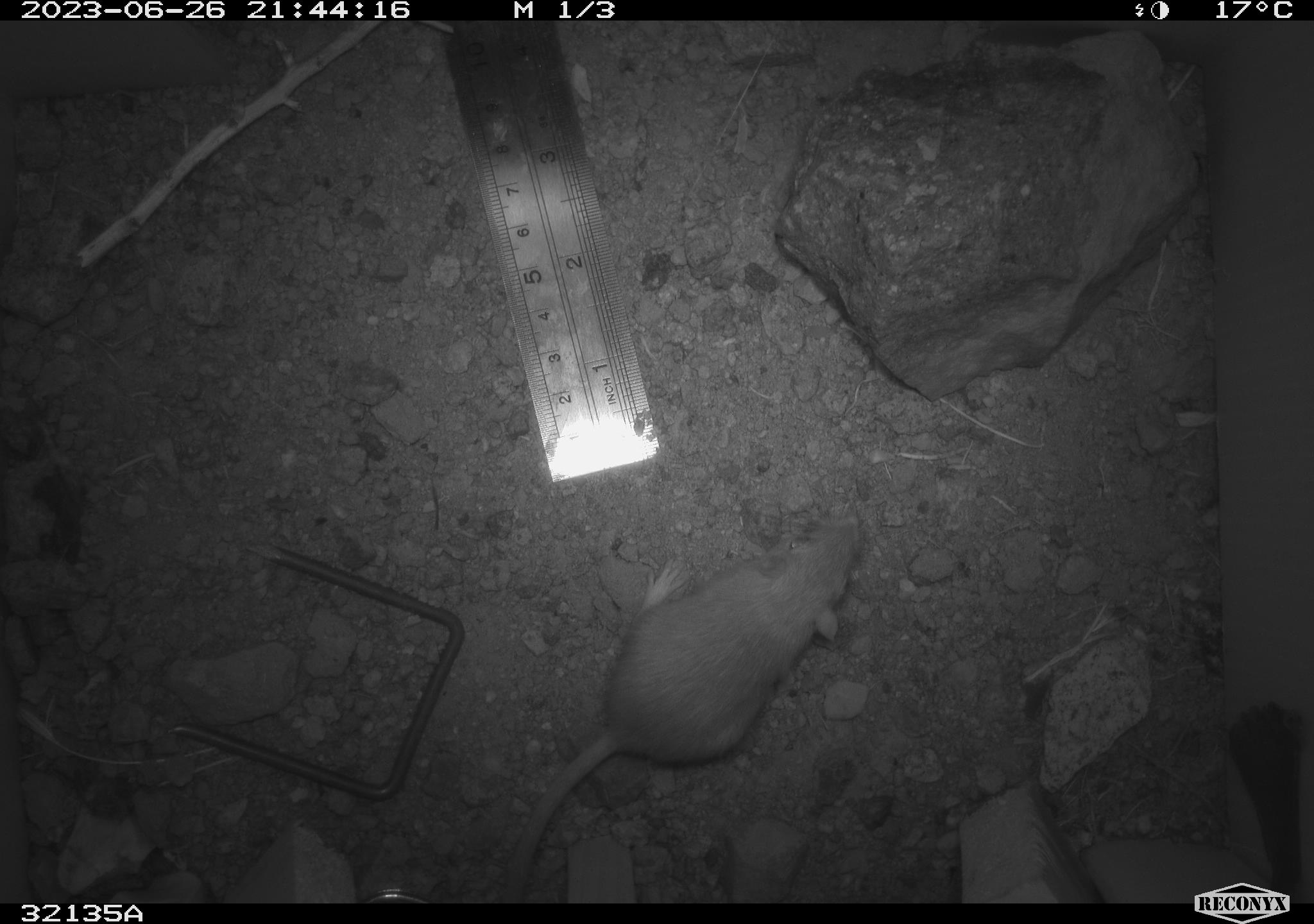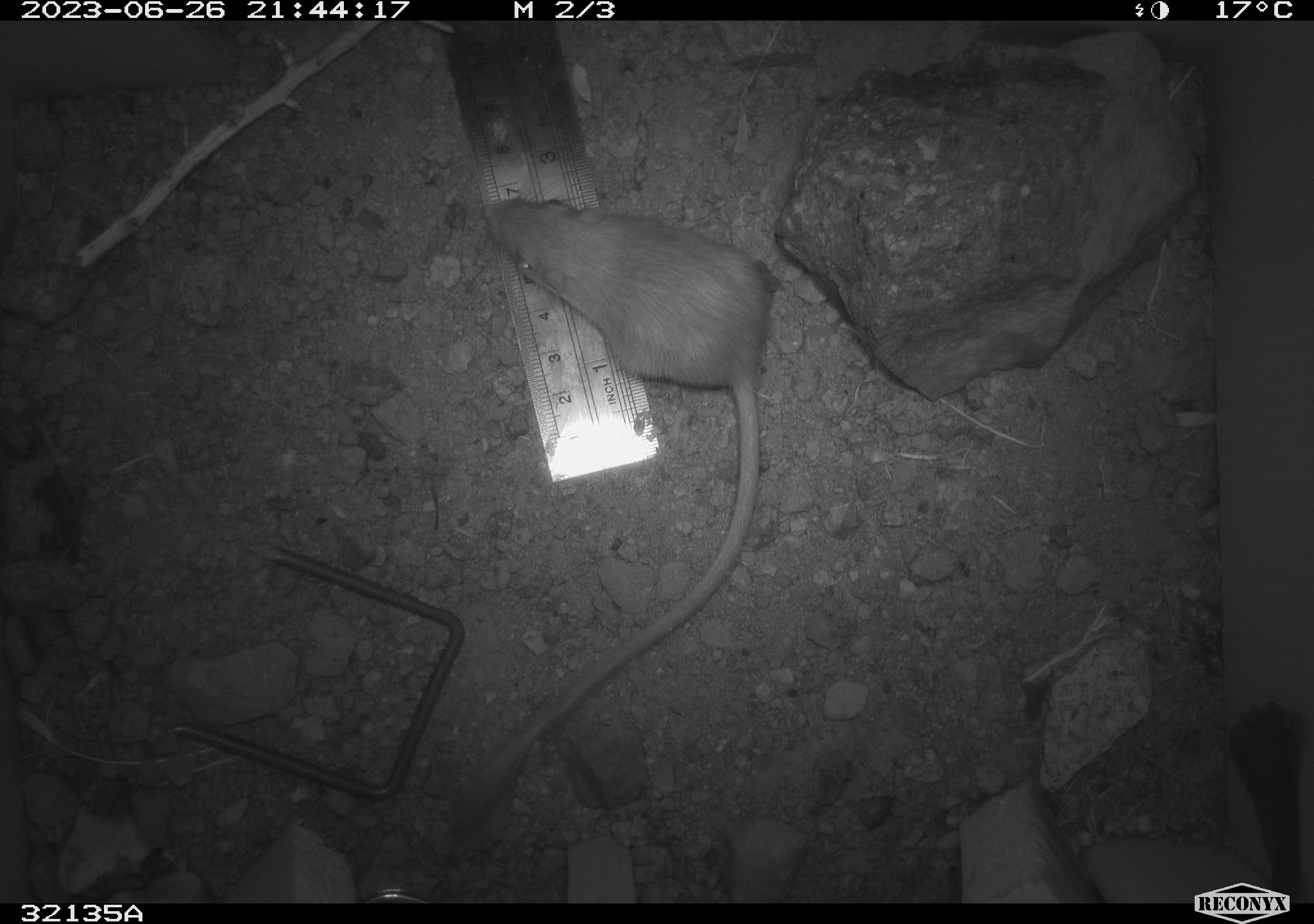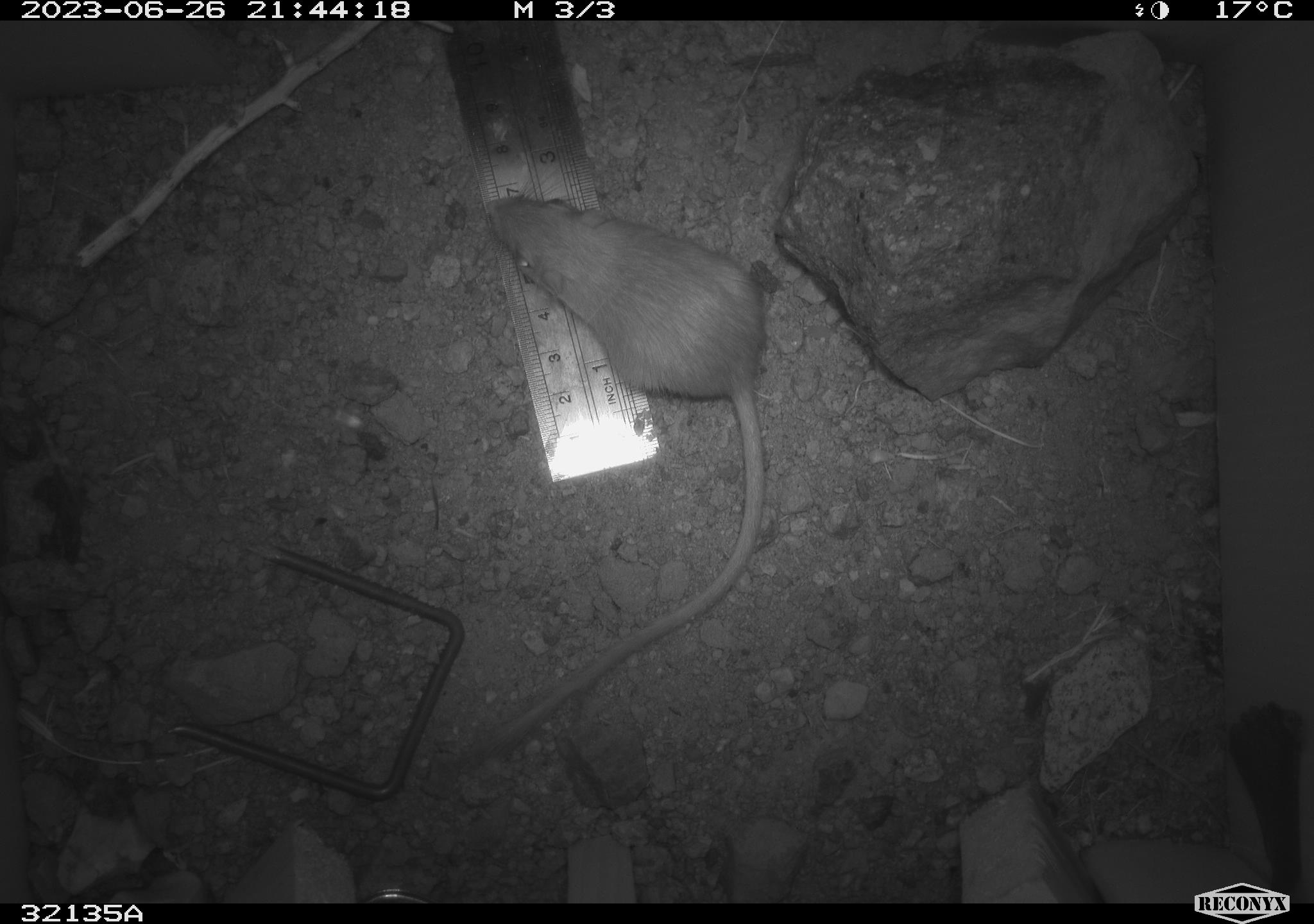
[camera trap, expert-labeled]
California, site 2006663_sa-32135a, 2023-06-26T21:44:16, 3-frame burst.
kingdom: Animalia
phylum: Chordata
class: Mammalia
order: Rodentia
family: Heteromyidae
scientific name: Heteromyidae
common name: kangaroo rats and pocket mice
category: heteromyidae family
Heteromyidae family (kangaroo rats and pocket mice) (Heteromyidae).